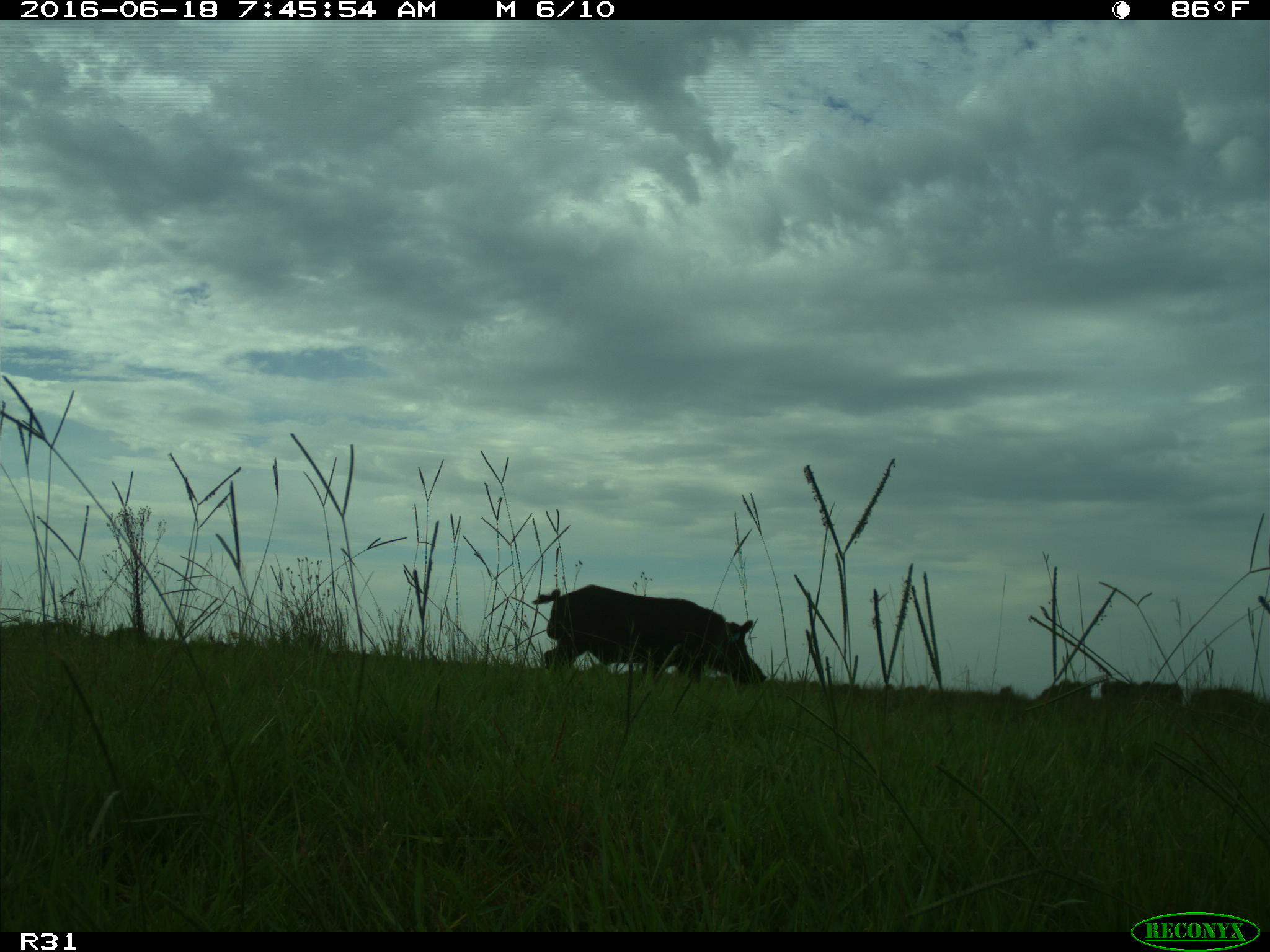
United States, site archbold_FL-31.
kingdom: Animalia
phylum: Chordata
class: Mammalia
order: Artiodactyla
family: Suidae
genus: Sus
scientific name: Sus scrofa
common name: wild boar